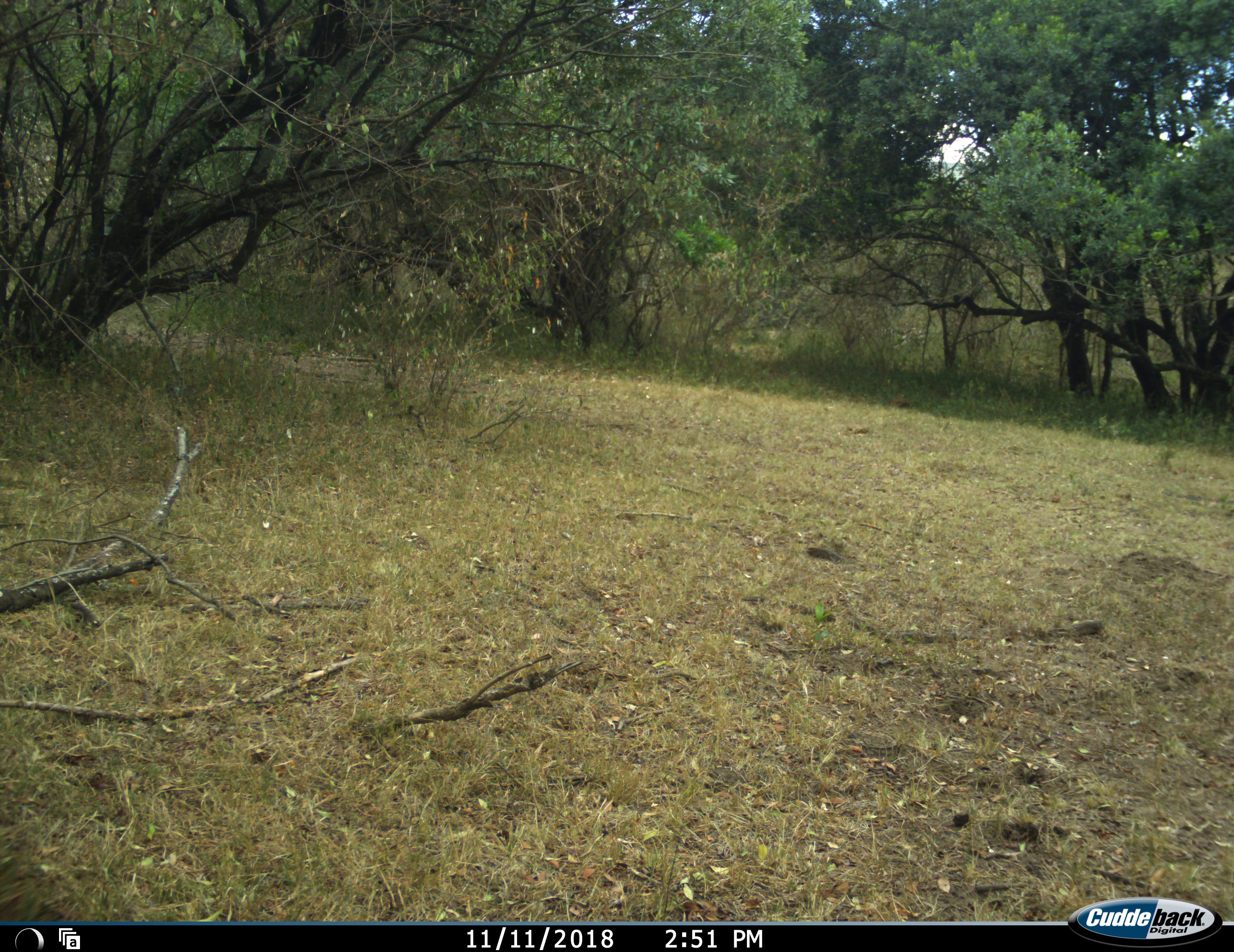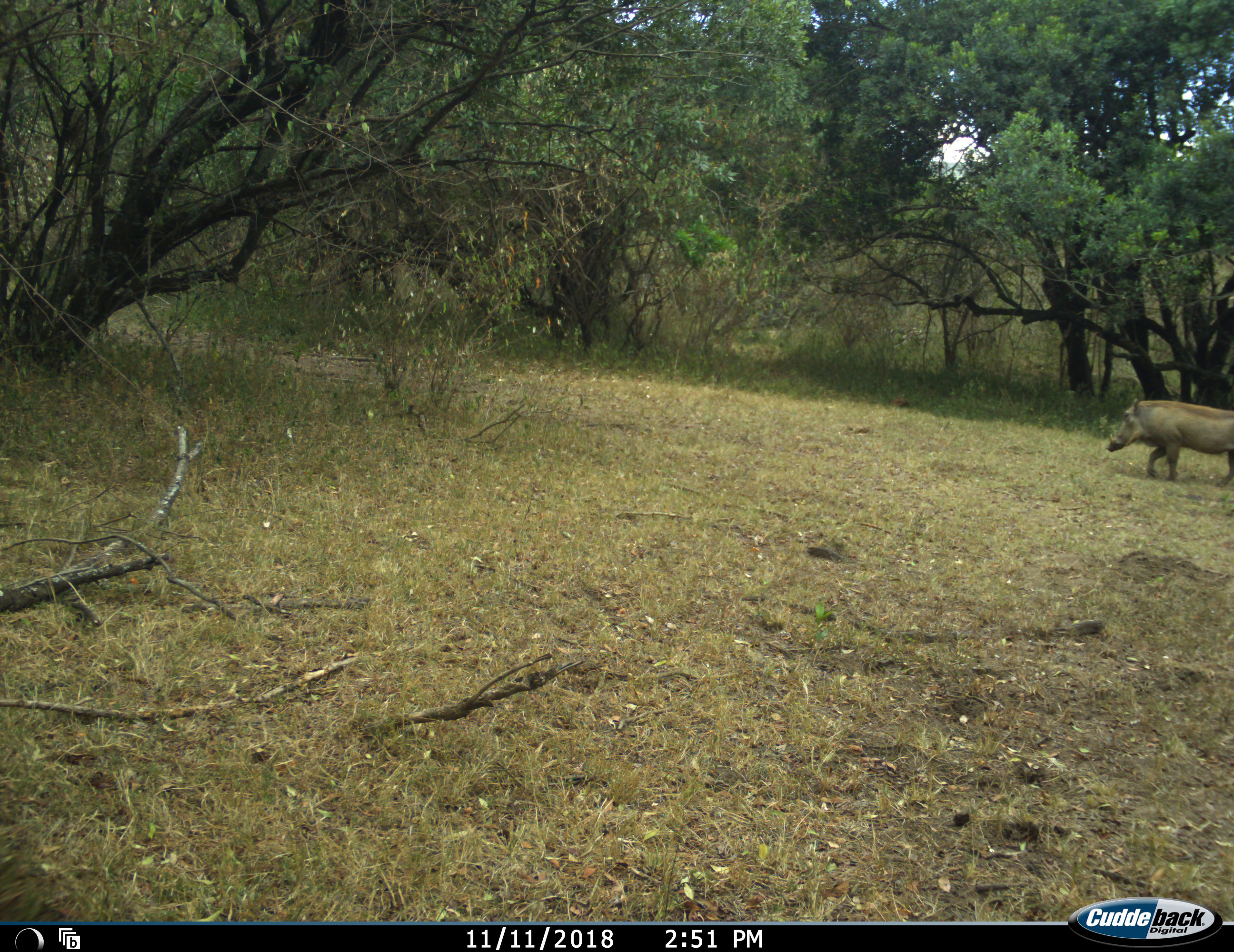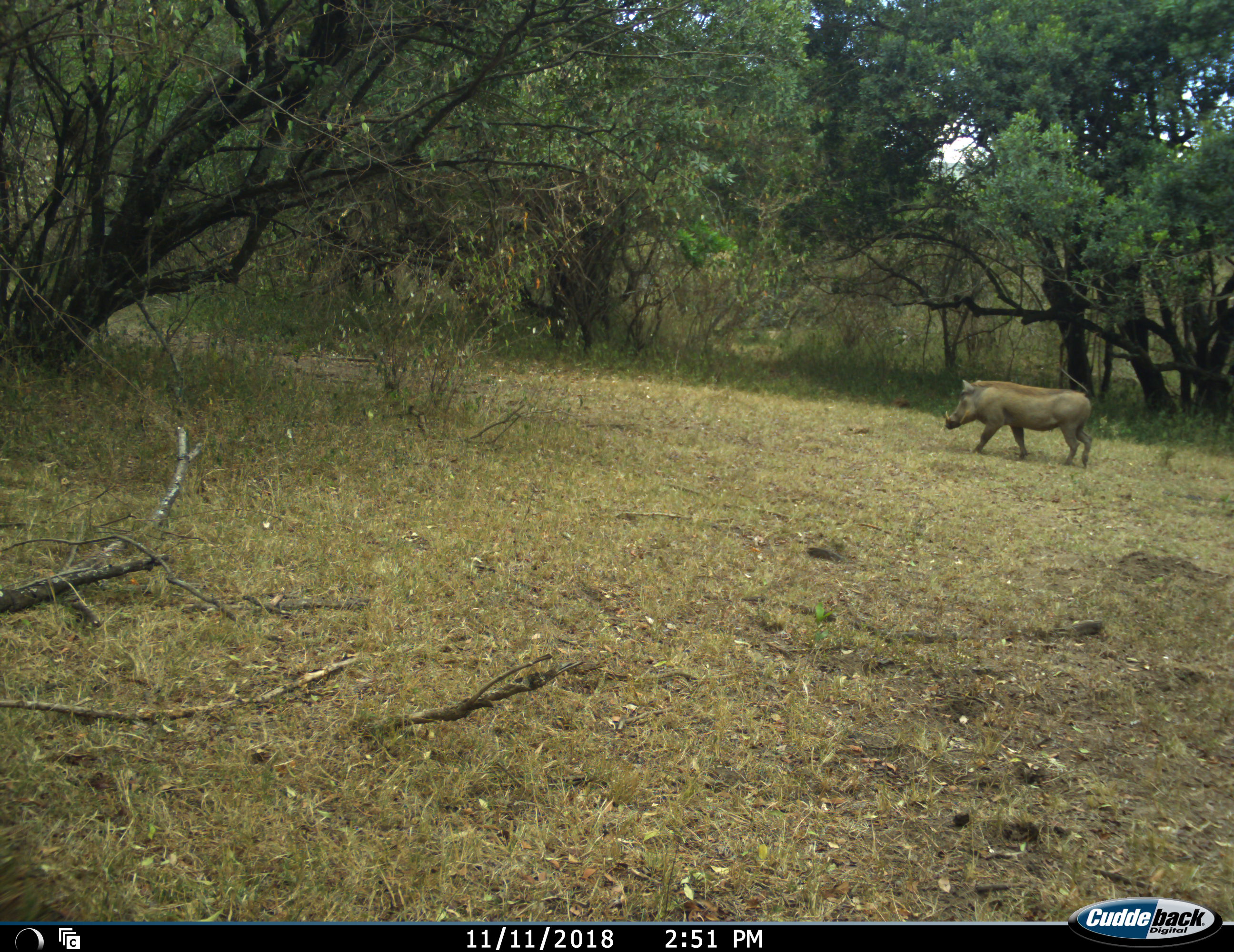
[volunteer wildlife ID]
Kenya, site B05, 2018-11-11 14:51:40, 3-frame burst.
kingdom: Animalia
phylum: Chordata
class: Mammalia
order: Artiodactyla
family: Suidae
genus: Phacochoerus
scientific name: Phacochoerus africanus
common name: warthog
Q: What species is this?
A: Warthog (Phacochoerus africanus).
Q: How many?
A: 1.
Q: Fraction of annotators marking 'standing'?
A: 0%.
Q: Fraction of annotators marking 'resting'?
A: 0%.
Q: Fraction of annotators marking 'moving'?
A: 100%.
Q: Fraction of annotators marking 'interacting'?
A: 0%.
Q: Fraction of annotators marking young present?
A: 0%.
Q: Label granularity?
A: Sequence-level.